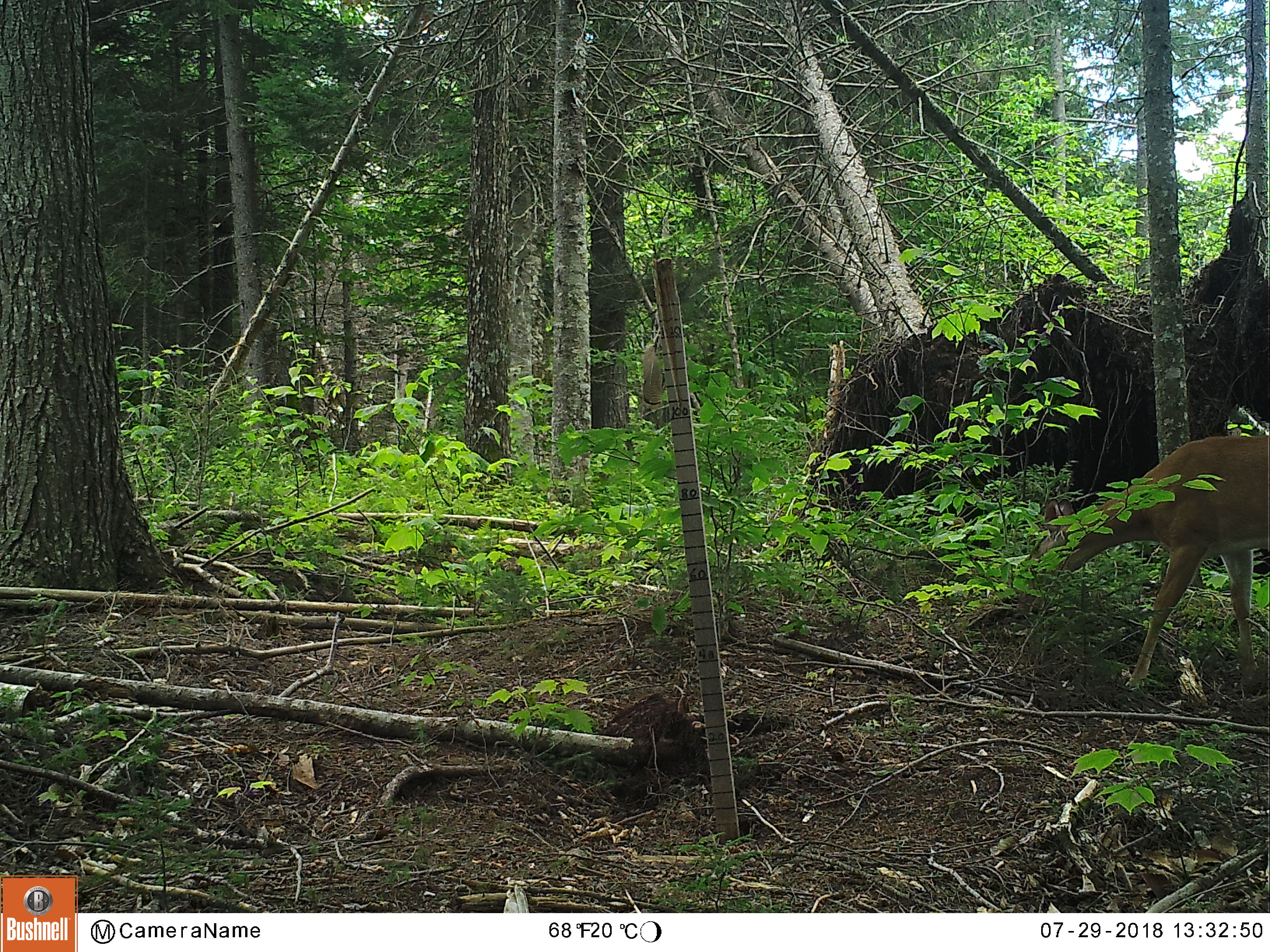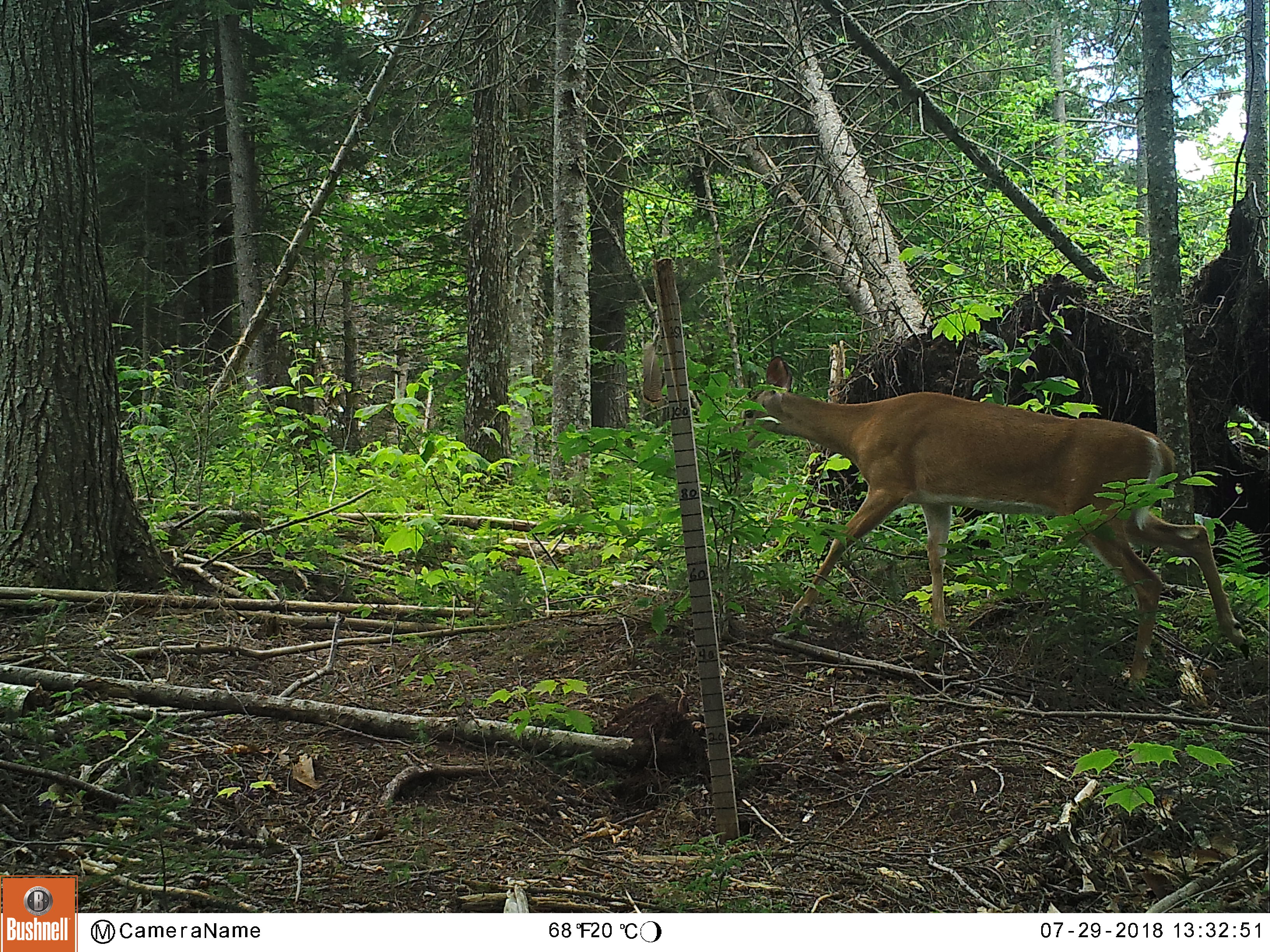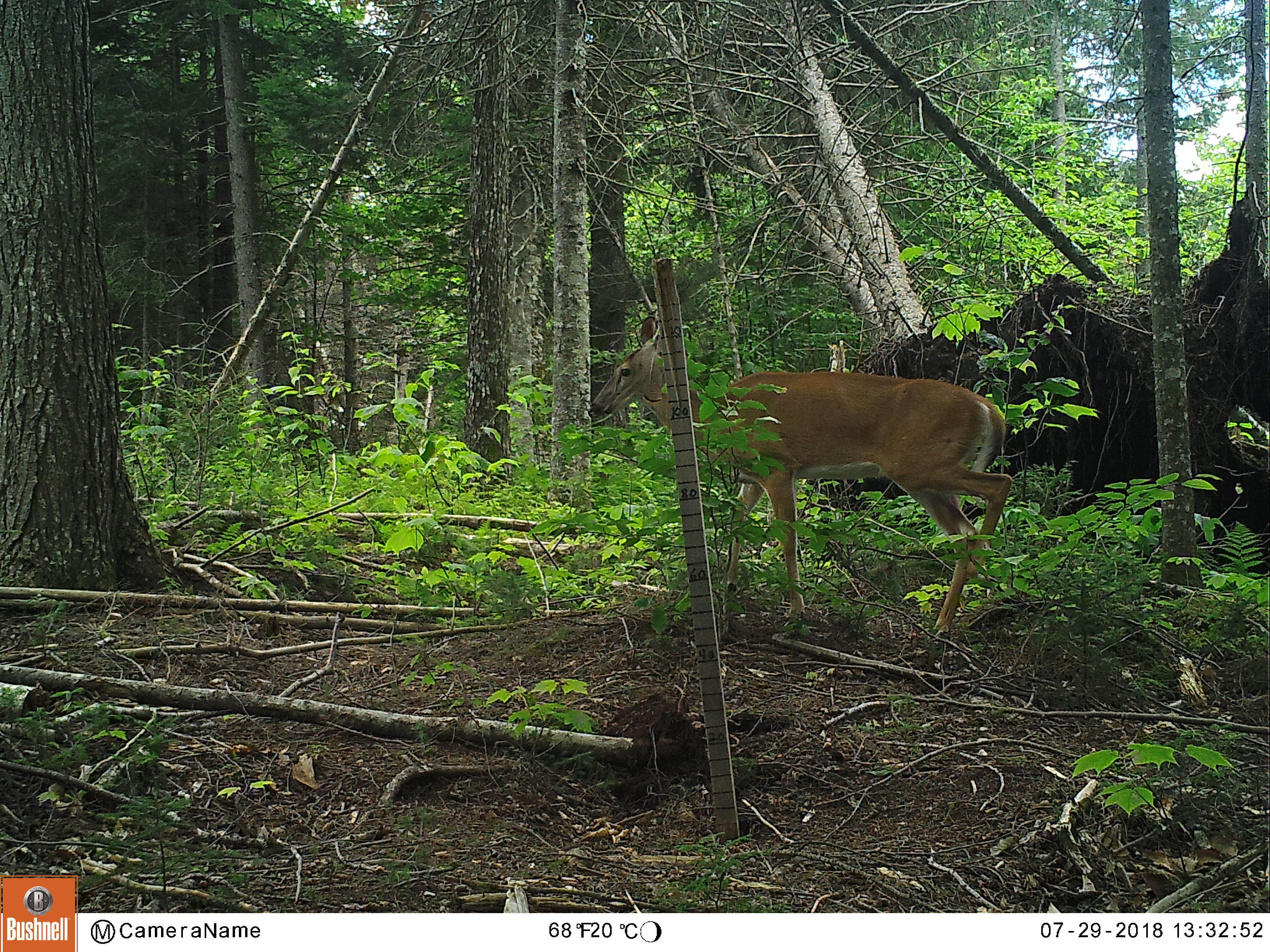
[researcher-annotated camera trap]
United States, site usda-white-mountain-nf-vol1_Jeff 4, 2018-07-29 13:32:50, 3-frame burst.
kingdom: Animalia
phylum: Chordata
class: Mammalia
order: Artiodactyla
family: Cervidae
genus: Odocoileus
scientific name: Odocoileus virginianus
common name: white-tailed deer